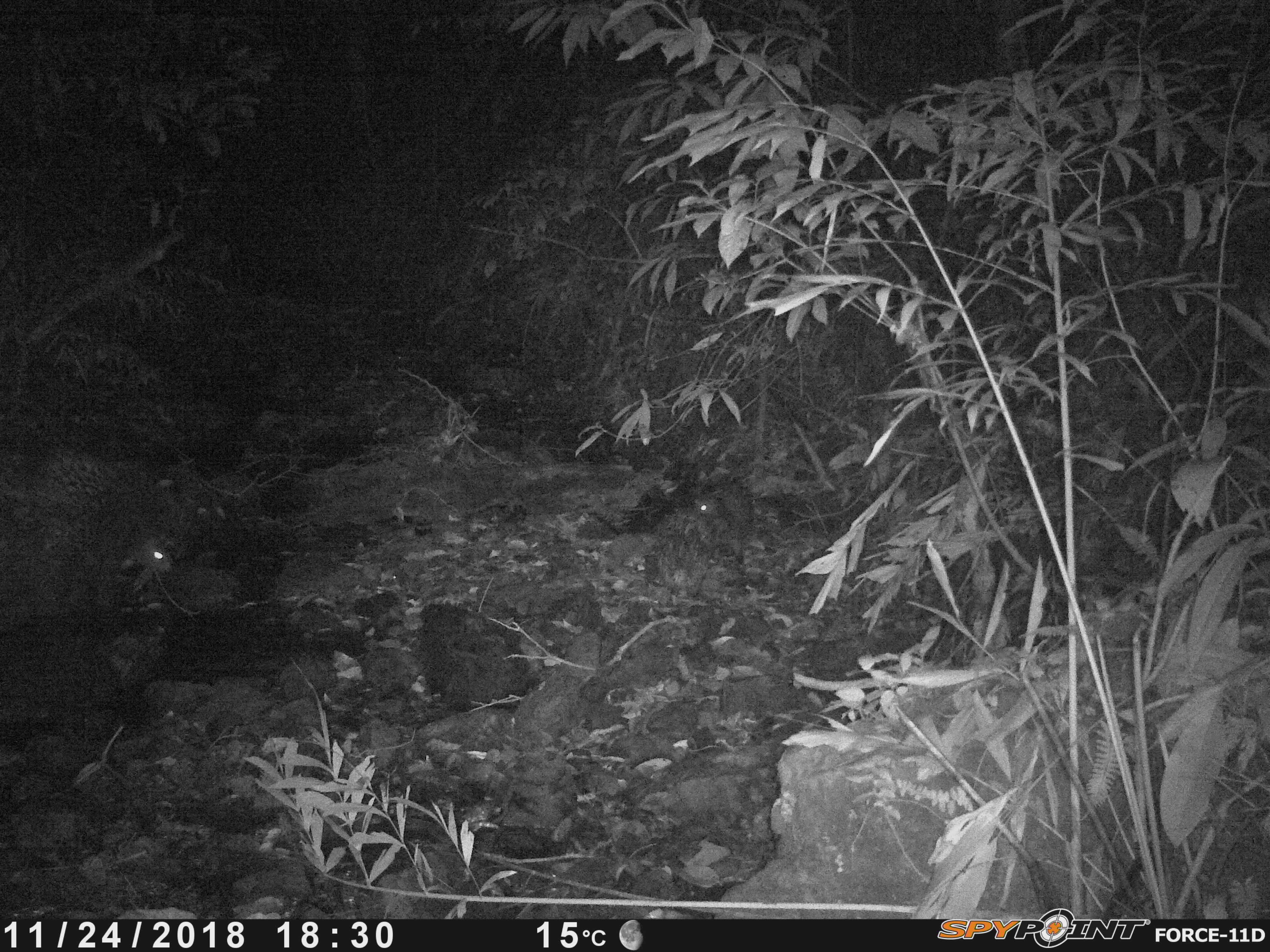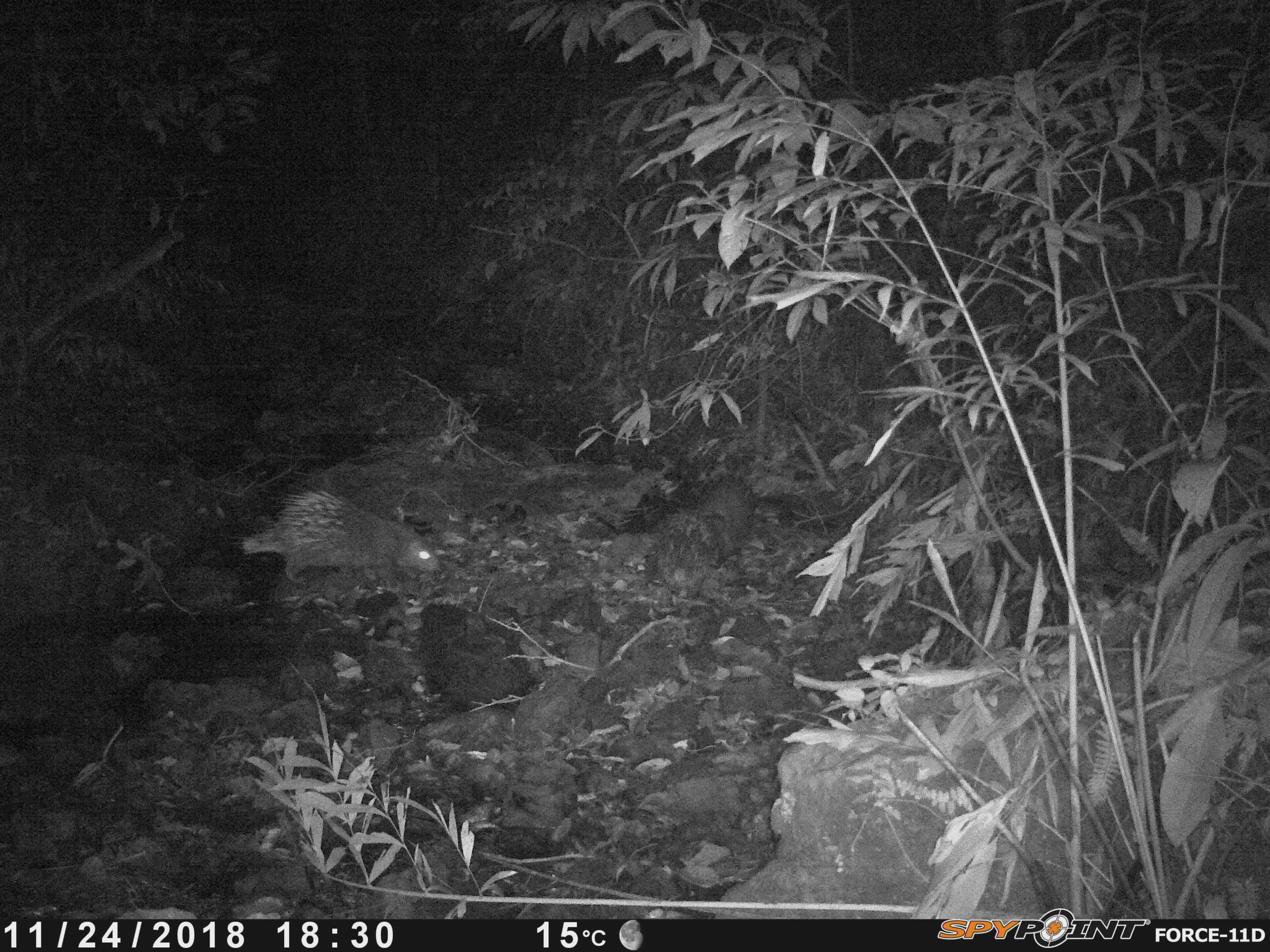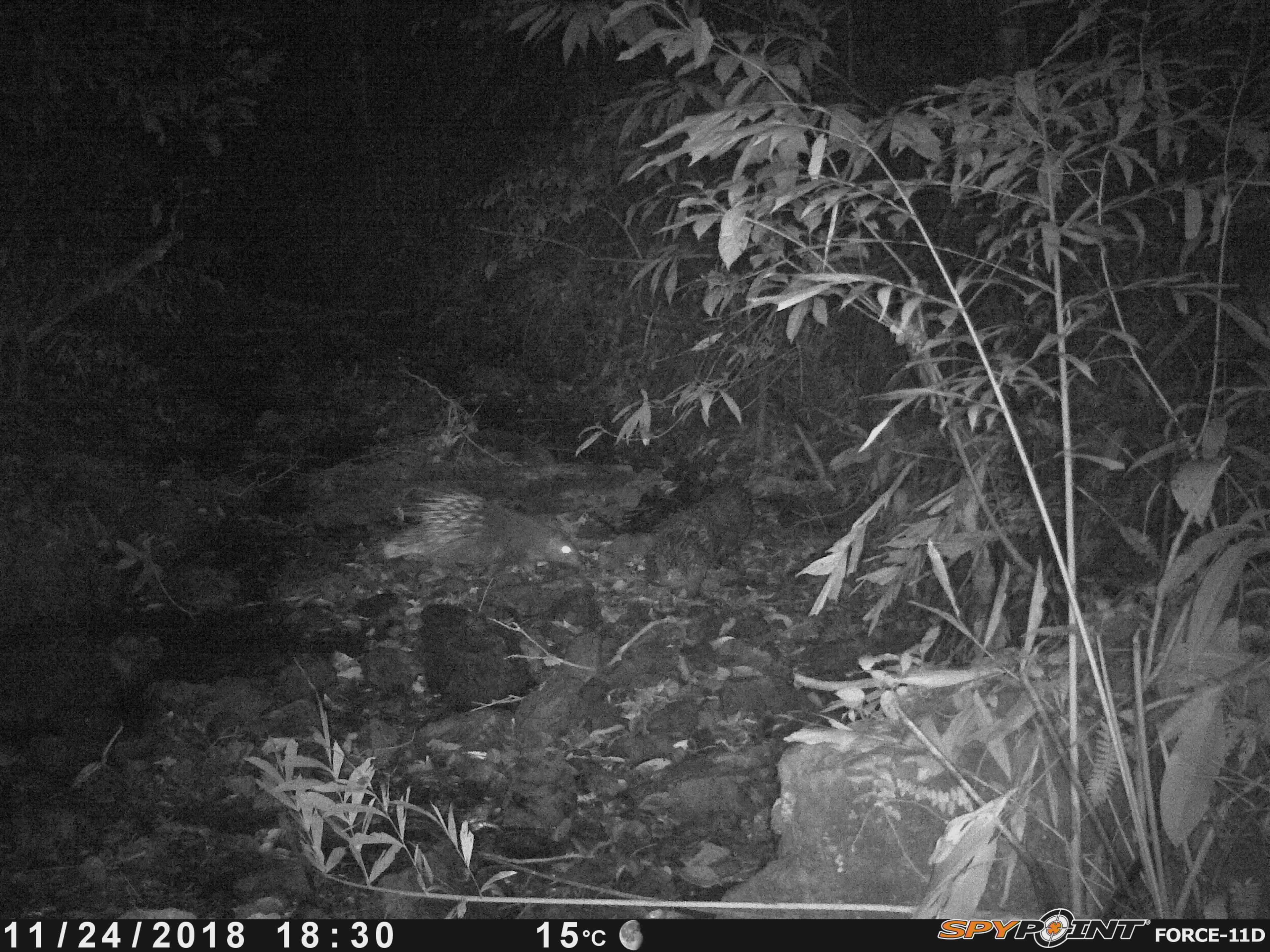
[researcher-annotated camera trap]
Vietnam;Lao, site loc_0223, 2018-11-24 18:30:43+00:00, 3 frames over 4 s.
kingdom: Animalia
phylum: Chordata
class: Mammalia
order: Rodentia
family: Hystricidae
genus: Hystrix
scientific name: Hystrix brachyura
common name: malayan porcupine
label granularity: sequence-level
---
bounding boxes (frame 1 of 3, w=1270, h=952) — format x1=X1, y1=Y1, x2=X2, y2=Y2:
malayan porcupine: x1=2, y1=445, x2=177, y2=572; x1=646, y1=493, x2=720, y2=597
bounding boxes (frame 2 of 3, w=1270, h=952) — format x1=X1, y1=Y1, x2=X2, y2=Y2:
malayan porcupine: x1=240, y1=487, x2=441, y2=585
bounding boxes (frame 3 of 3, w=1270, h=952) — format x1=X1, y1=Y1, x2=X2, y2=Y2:
malayan porcupine: x1=382, y1=483, x2=588, y2=586